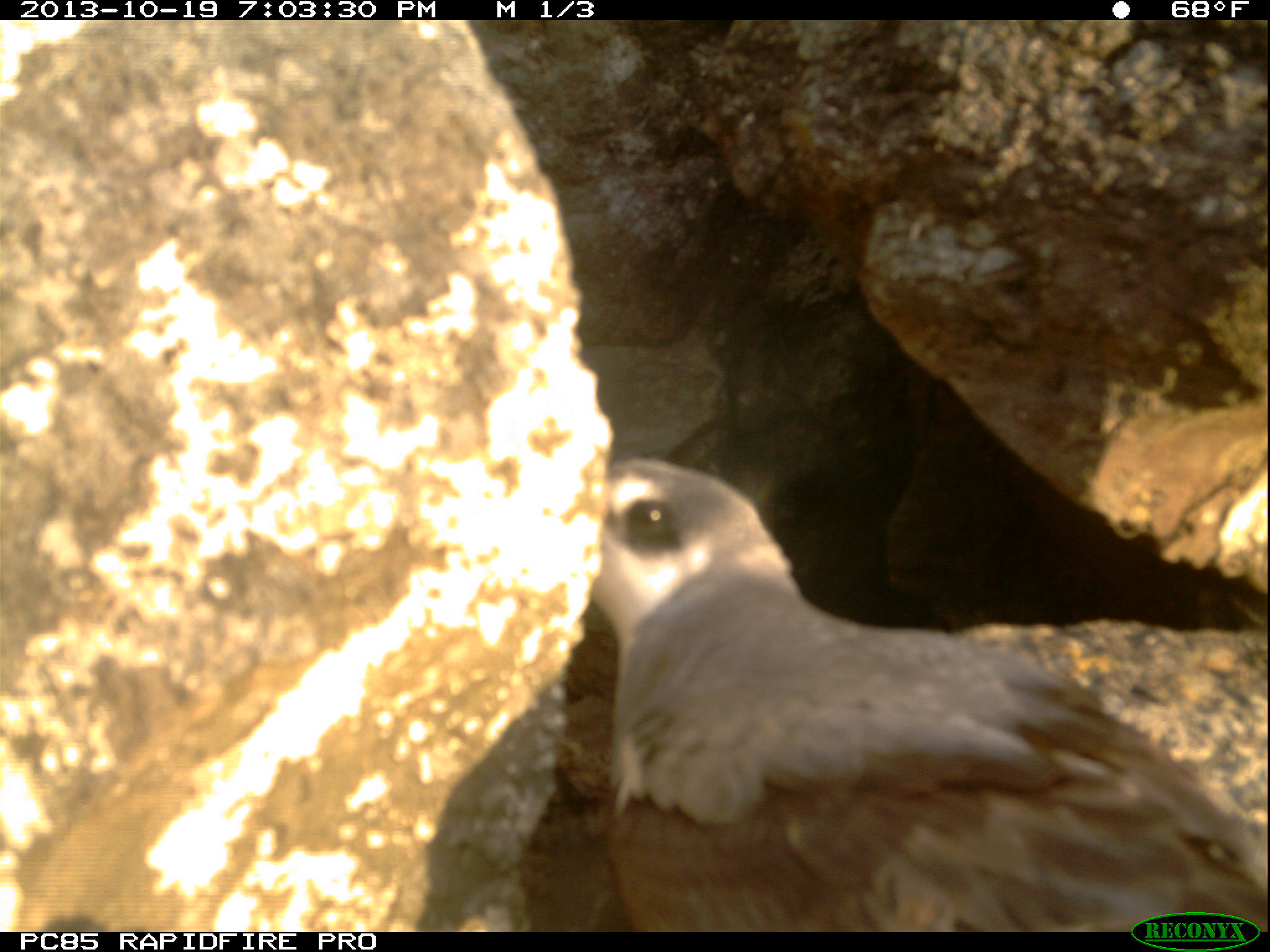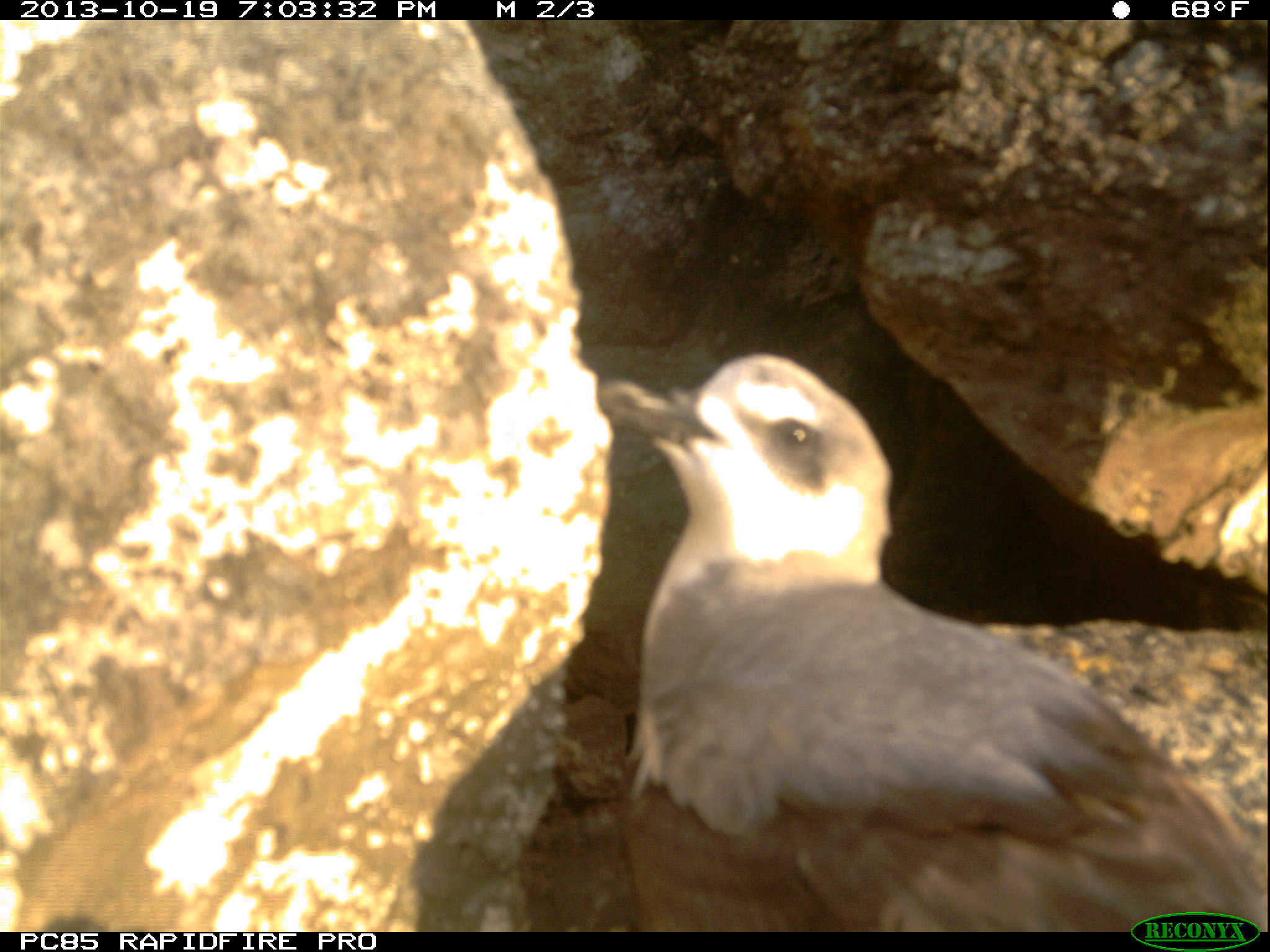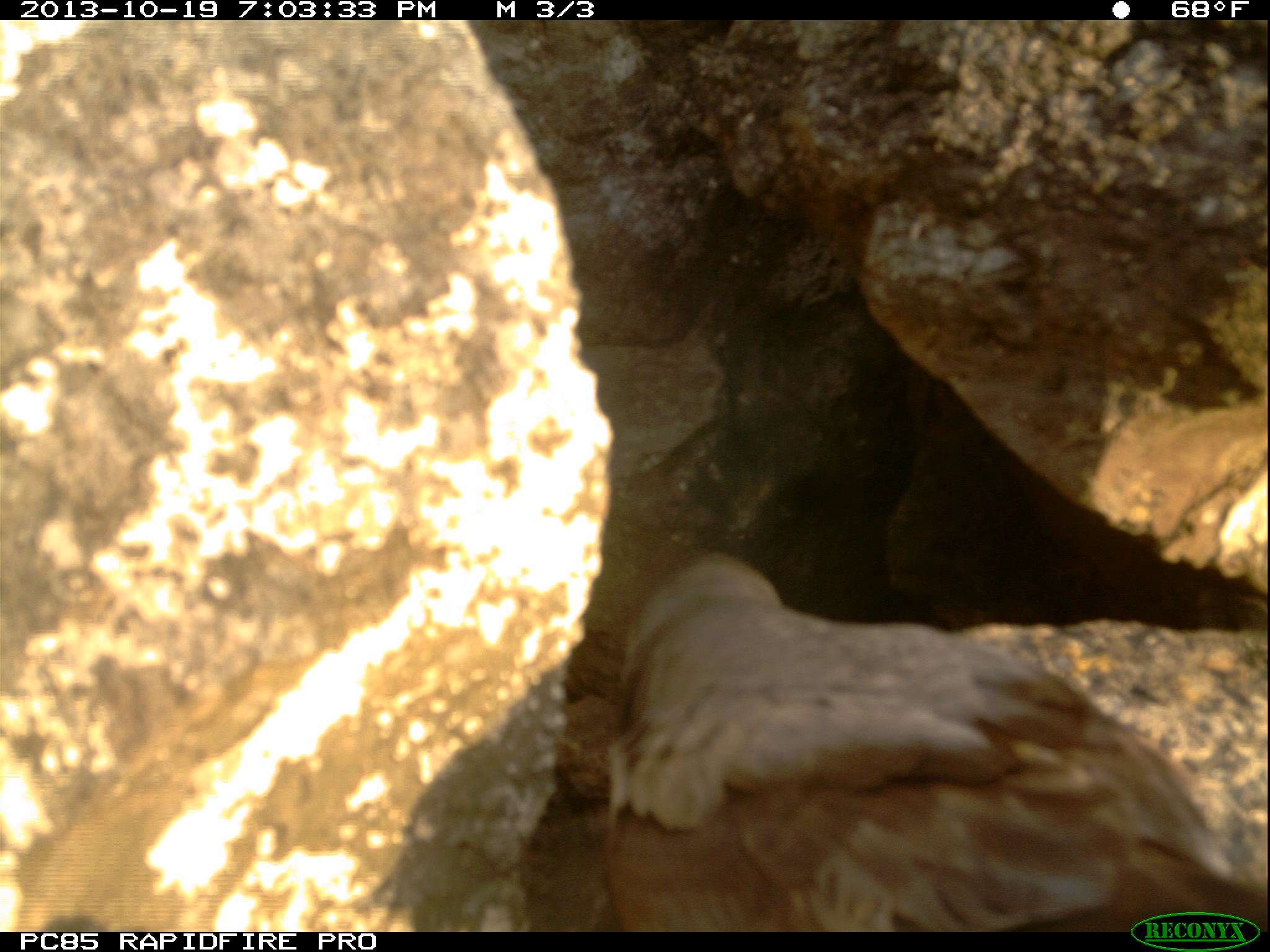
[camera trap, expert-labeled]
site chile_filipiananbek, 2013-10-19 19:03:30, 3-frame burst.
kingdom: Animalia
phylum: Chordata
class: Aves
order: Procellariiformes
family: Procellariidae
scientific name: Procellariidae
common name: petrel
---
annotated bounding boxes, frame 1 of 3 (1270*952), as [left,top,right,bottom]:
petrel: [561,443,1268,931]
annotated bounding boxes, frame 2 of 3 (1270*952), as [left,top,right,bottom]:
petrel: [606,346,1259,932]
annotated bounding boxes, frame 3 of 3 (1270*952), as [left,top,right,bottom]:
petrel: [592,547,1266,930]